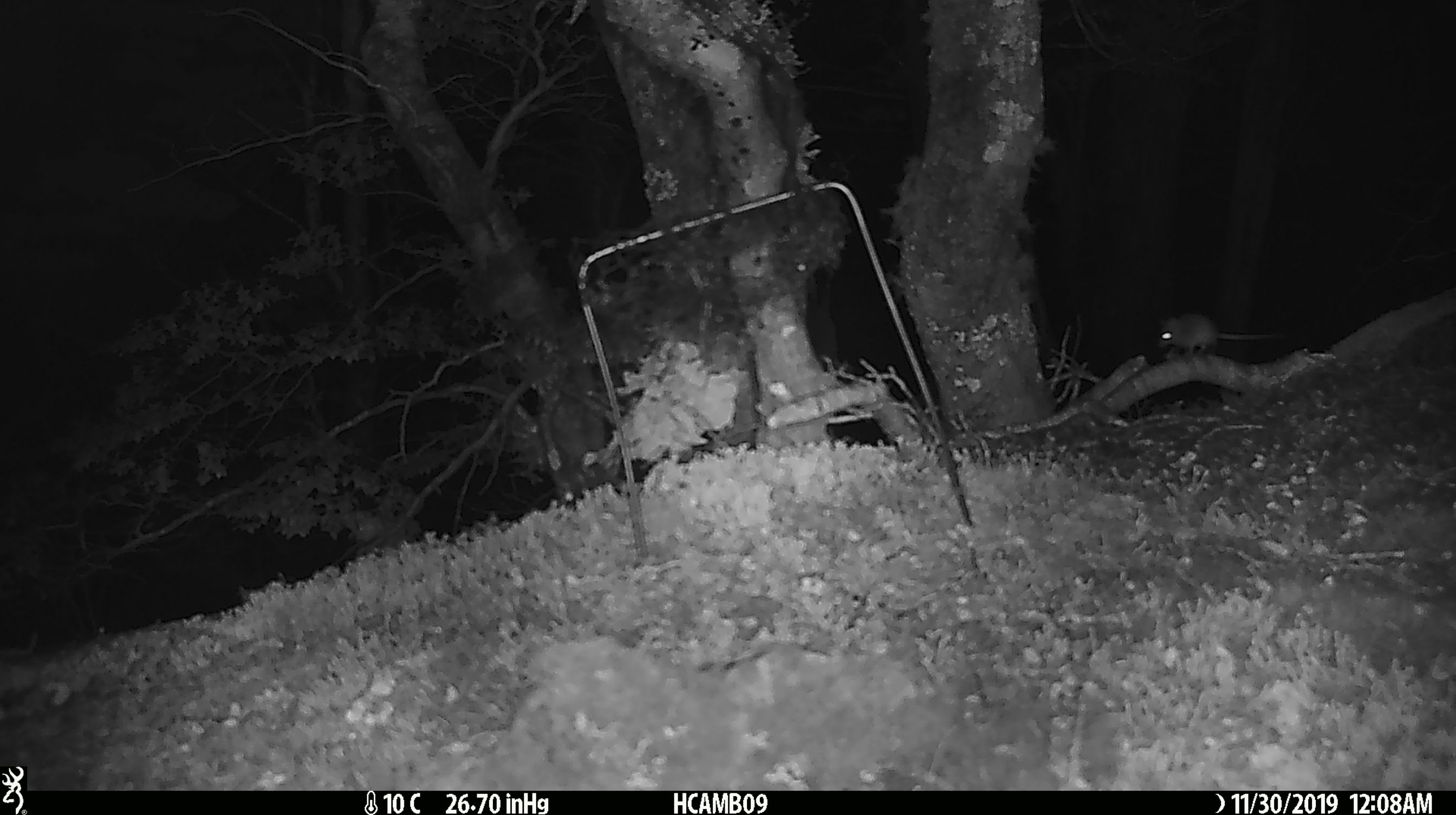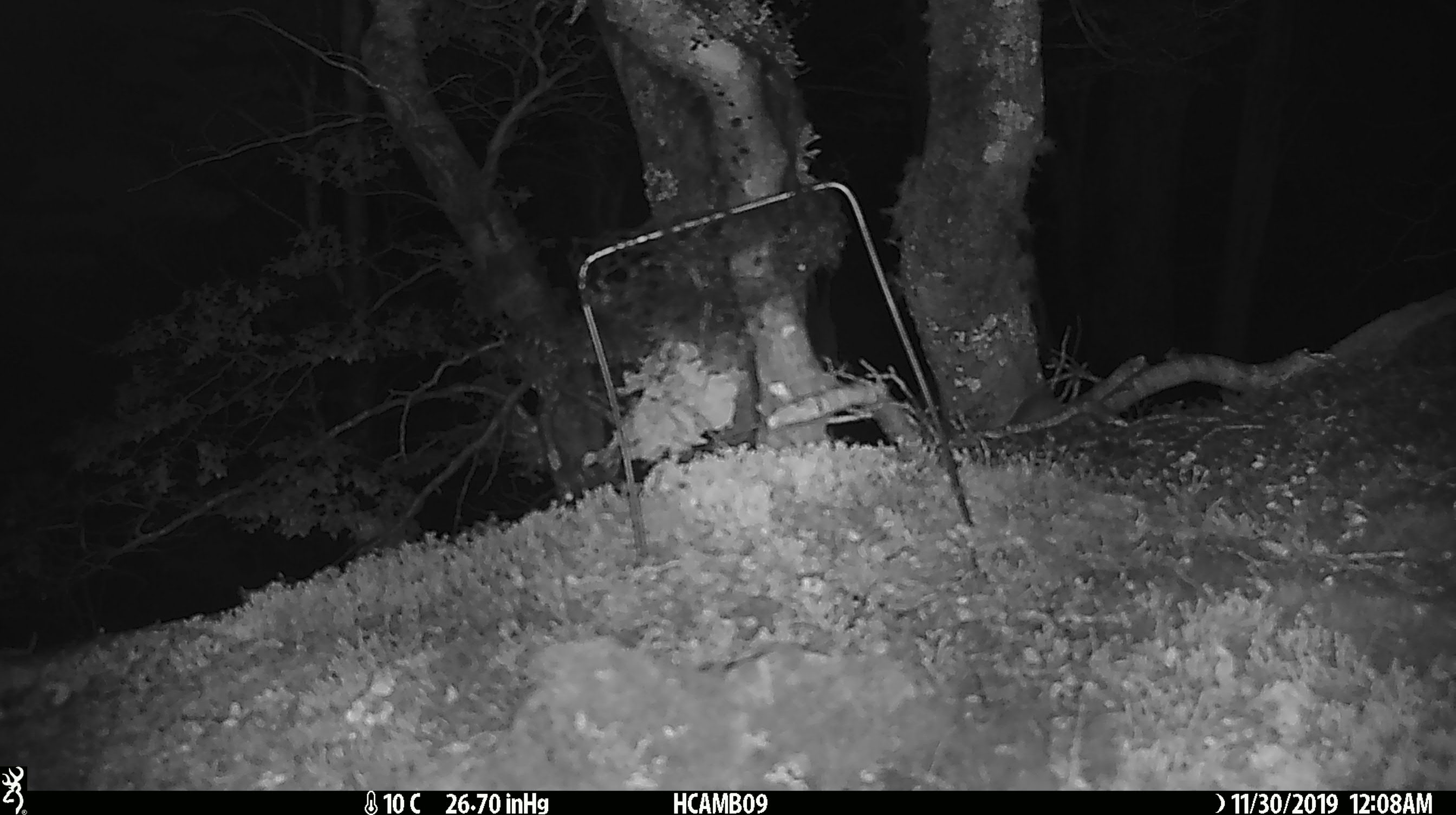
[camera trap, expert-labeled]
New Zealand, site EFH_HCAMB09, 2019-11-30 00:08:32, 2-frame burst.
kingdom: Animalia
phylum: Chordata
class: Mammalia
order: Rodentia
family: Muridae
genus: Mus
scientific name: Mus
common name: mouse